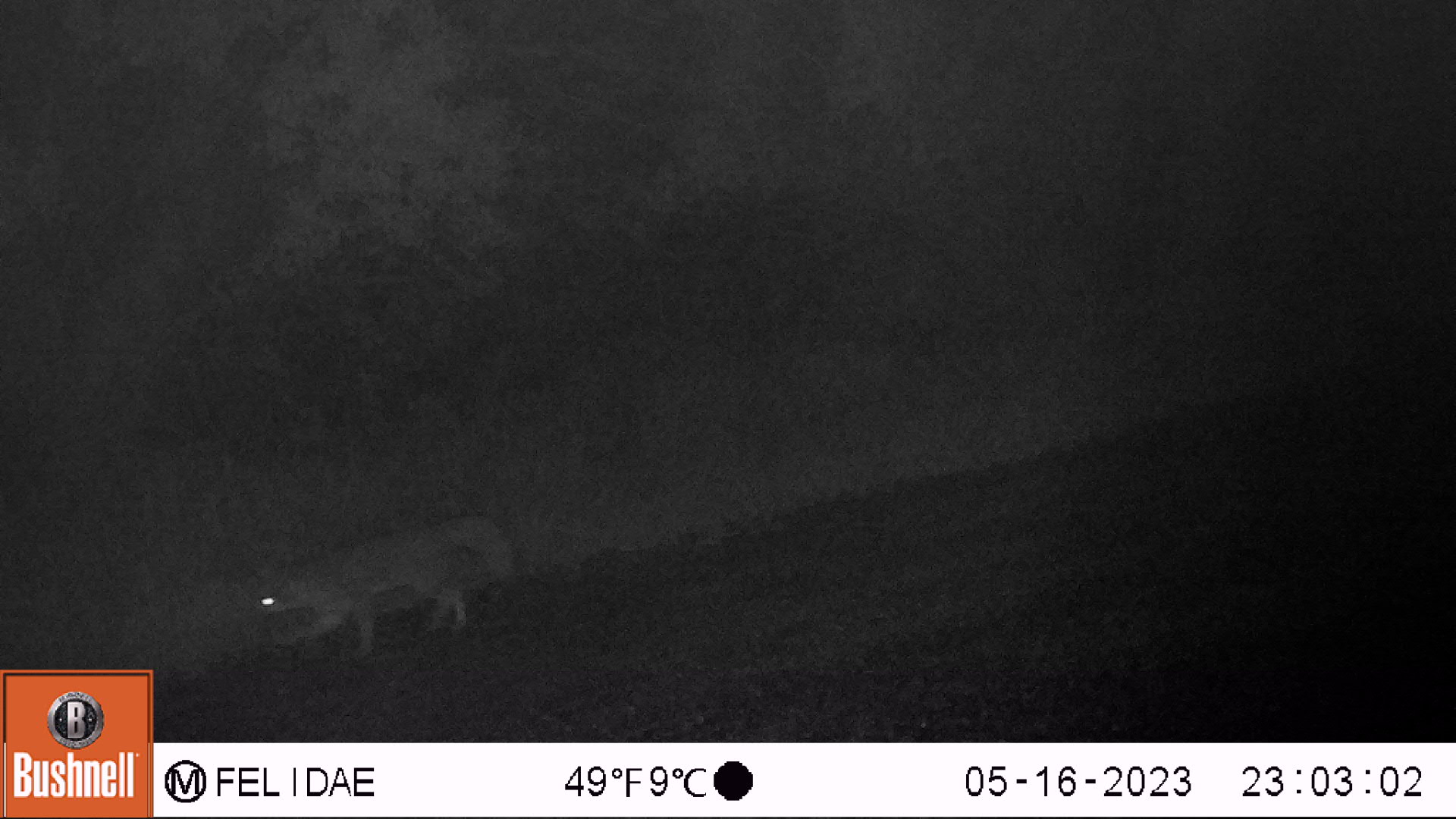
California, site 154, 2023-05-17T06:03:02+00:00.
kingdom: Animalia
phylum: Chordata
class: Mammalia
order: Carnivora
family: Canidae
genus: Urocyon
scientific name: Urocyon cinereoargenteus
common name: gray fox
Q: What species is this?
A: Gray fox (Urocyon cinereoargenteus).